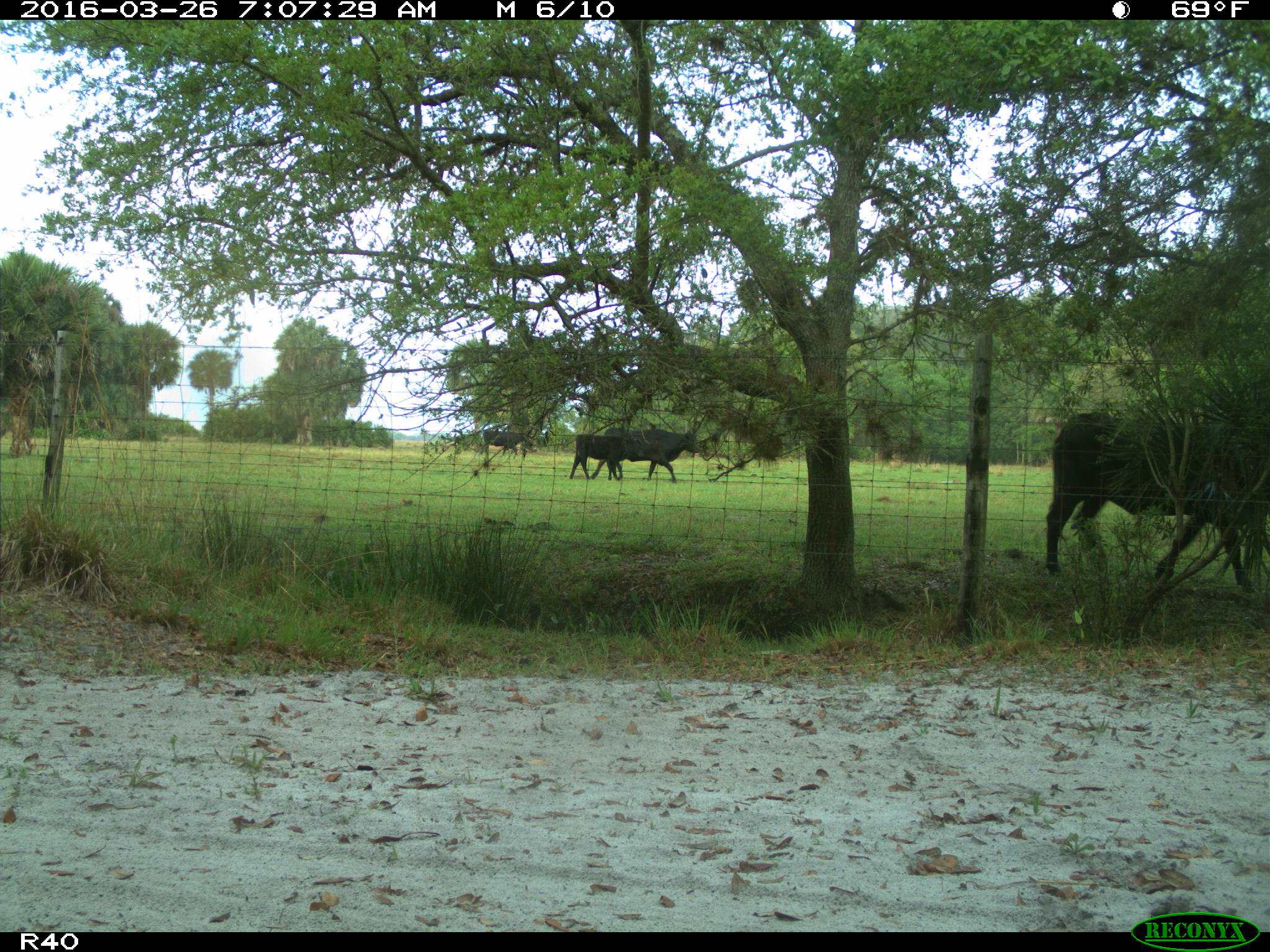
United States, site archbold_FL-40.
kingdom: Animalia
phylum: Chordata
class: Mammalia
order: Artiodactyla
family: Bovidae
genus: Bos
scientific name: Bos taurus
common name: domestic cow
Bos taurus (domestic cow).